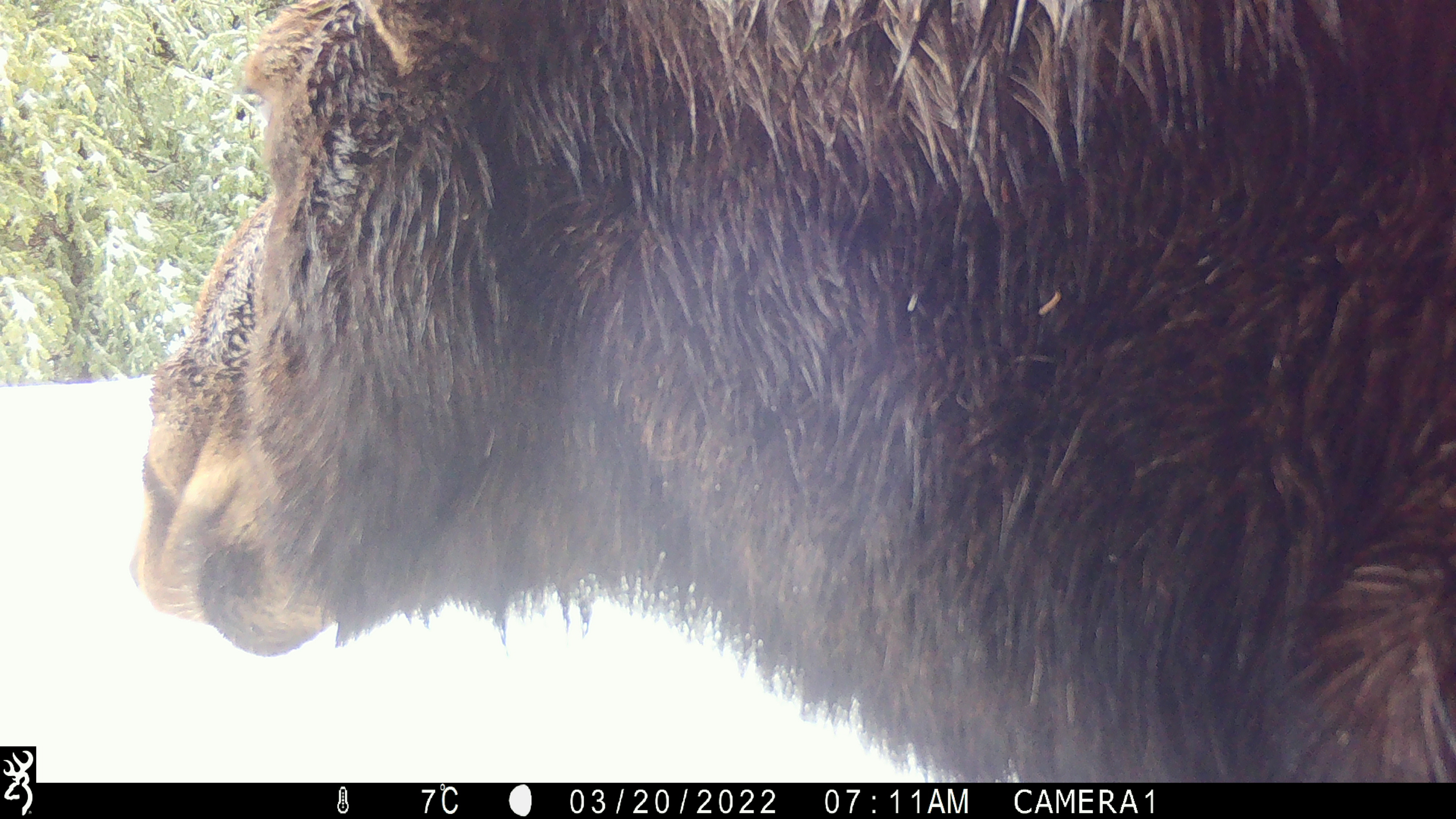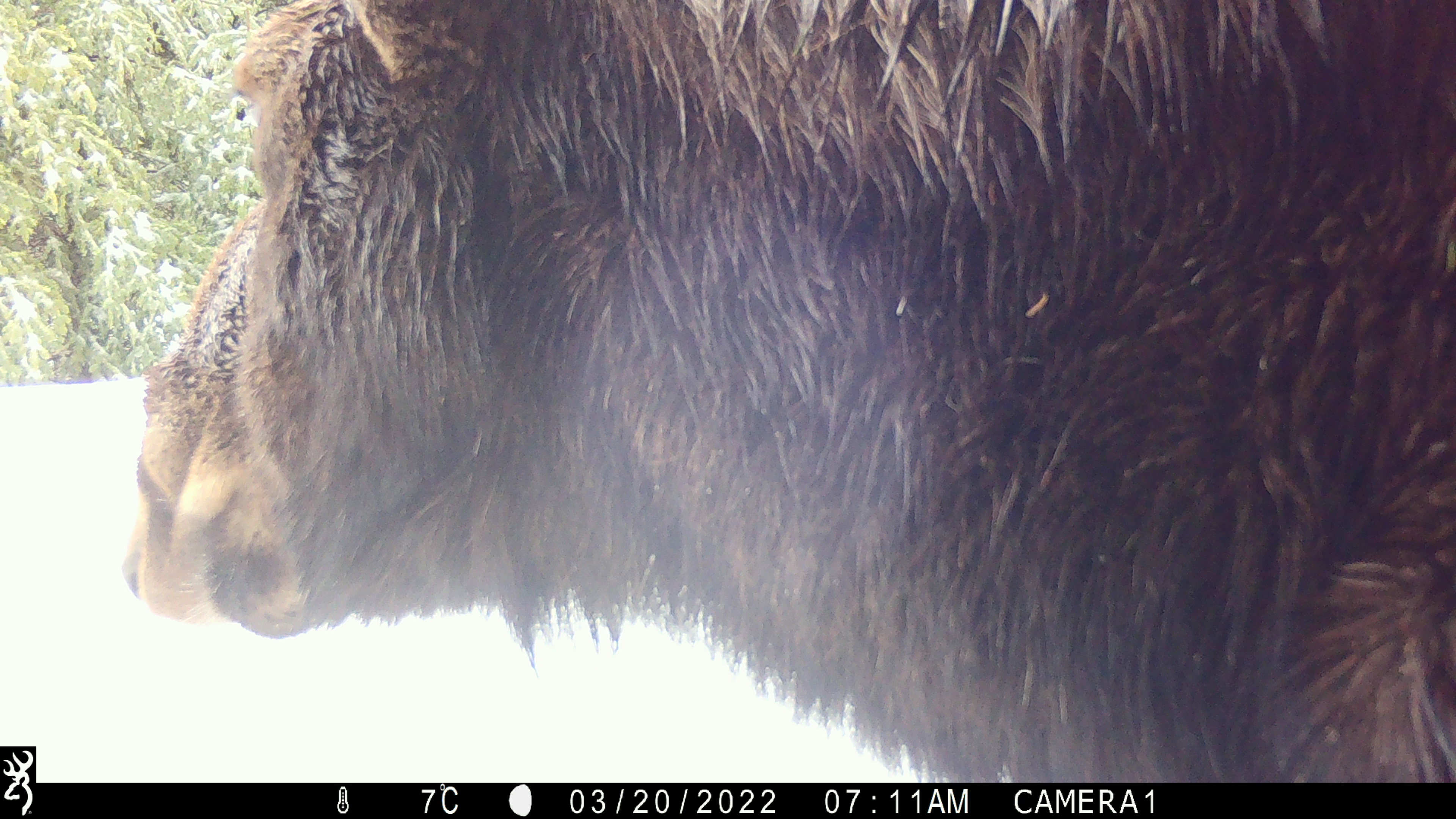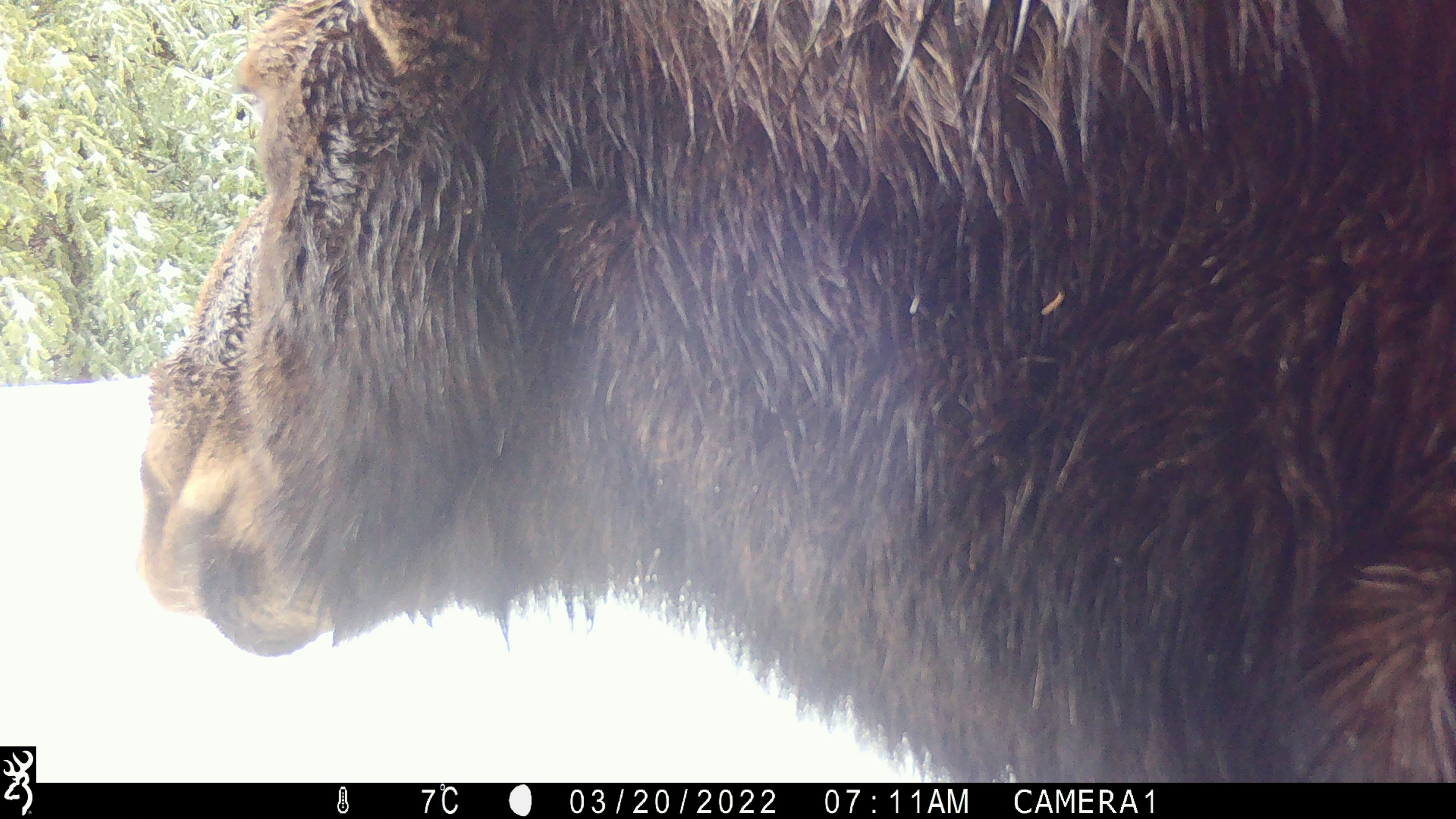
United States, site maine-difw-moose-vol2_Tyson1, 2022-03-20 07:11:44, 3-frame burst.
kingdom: Animalia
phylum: Chordata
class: Mammalia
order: Artiodactyla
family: Cervidae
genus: Alces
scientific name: Alces alces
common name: moose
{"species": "moose (Alces alces)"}